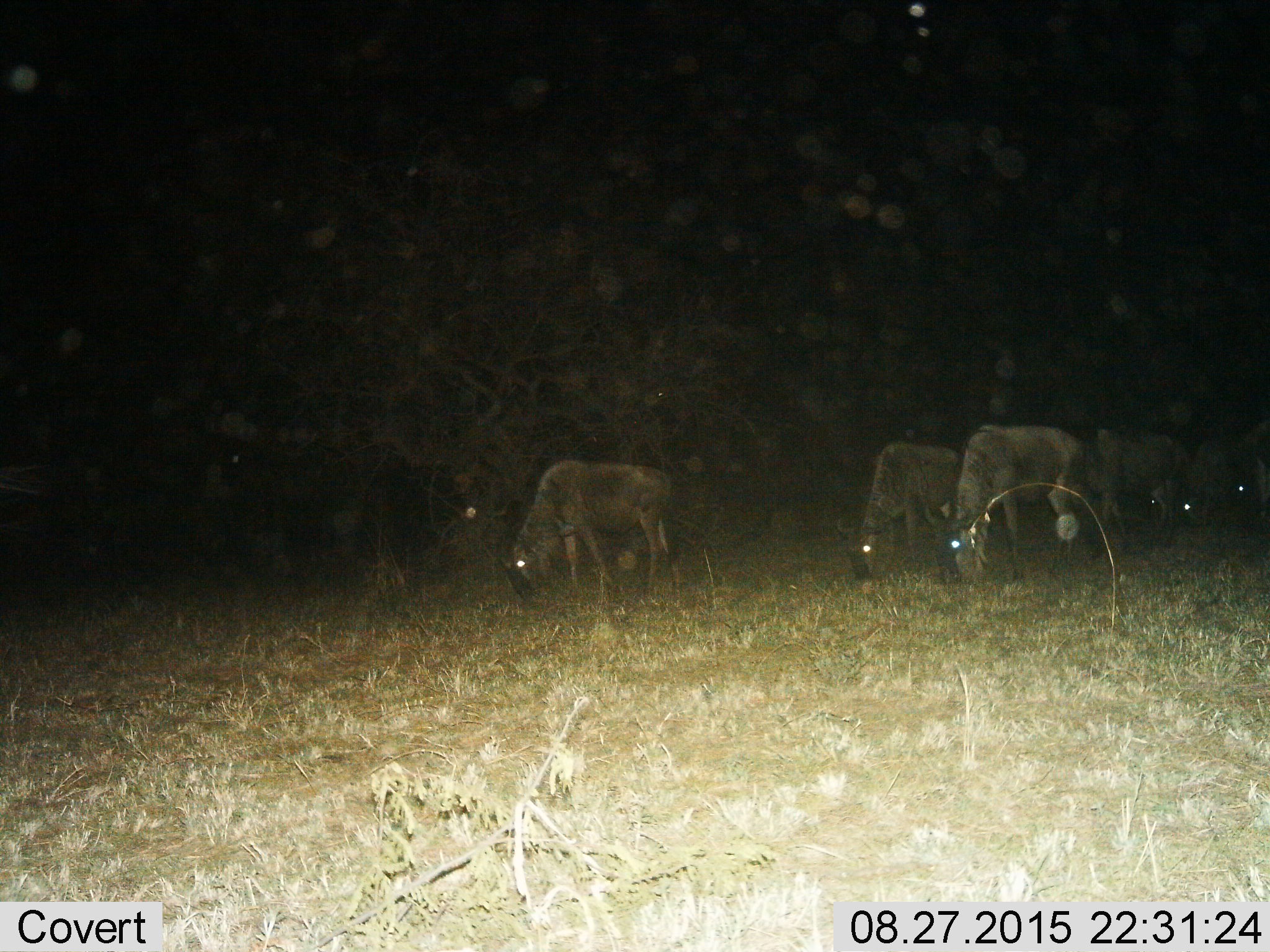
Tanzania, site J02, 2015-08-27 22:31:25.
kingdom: Animalia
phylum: Chordata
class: Mammalia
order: Artiodactyla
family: Bovidae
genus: Connochaetes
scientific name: Connochaetes taurinus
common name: blue wildebeest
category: wildebeest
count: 8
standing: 30%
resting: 0%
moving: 10%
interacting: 0%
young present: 0%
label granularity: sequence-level